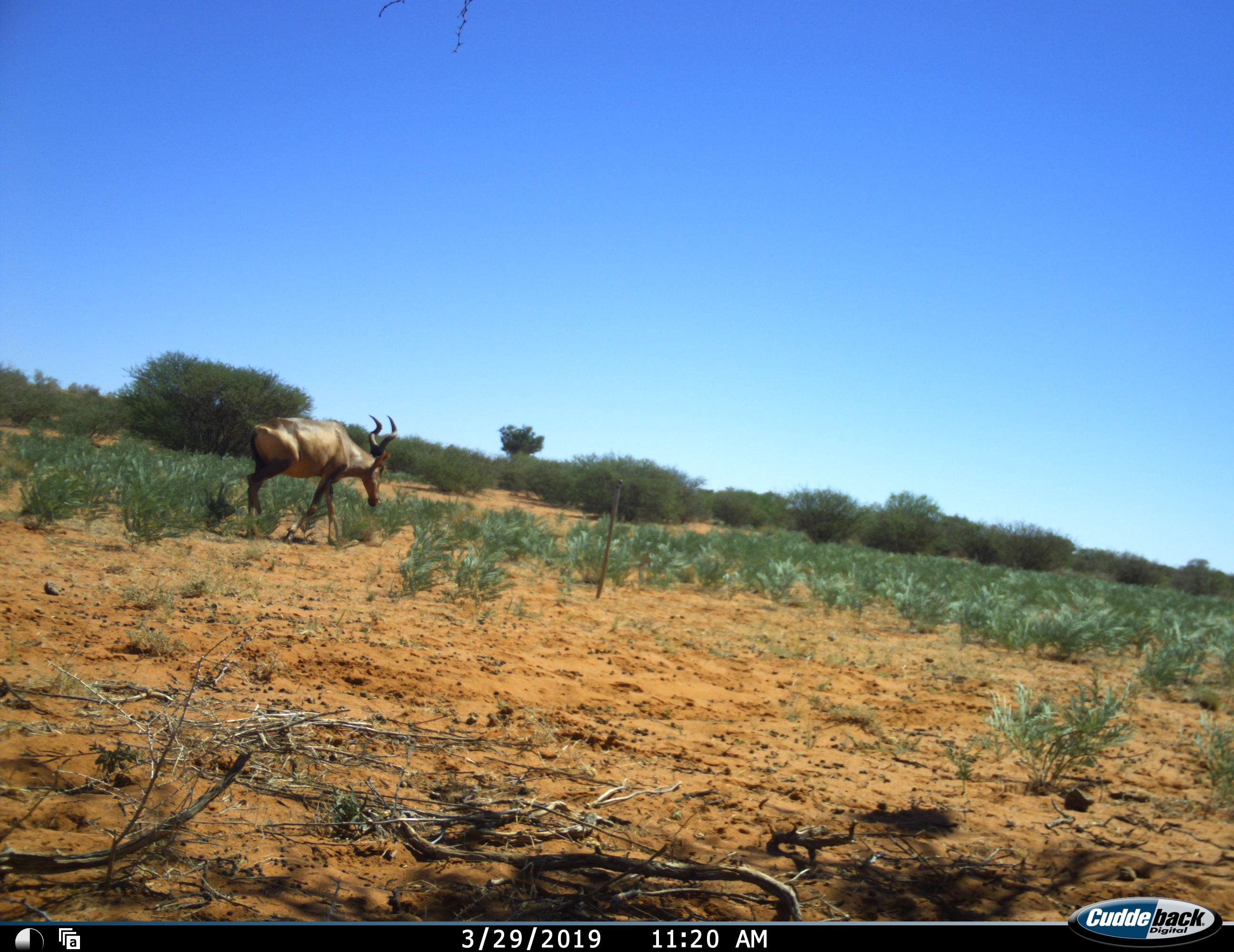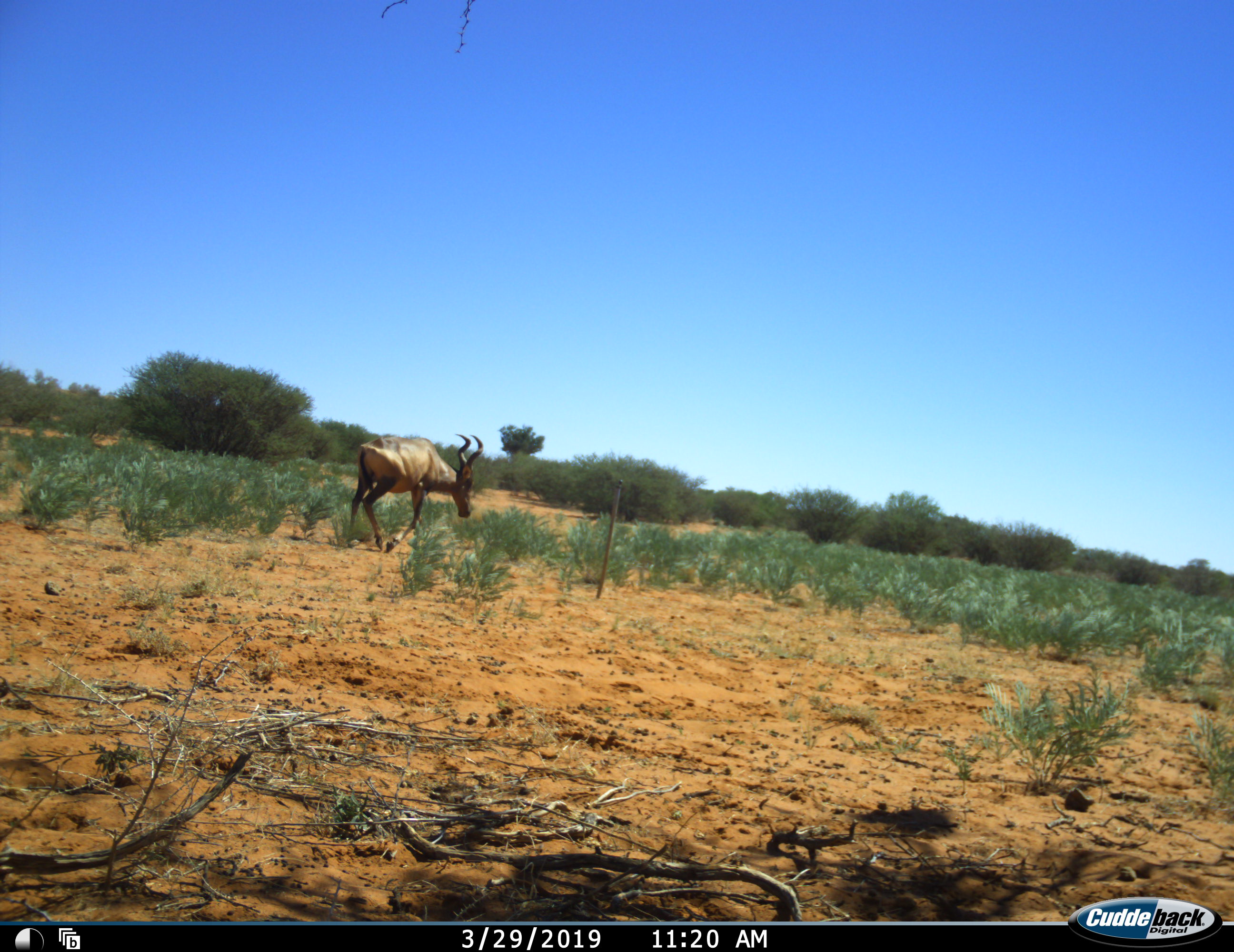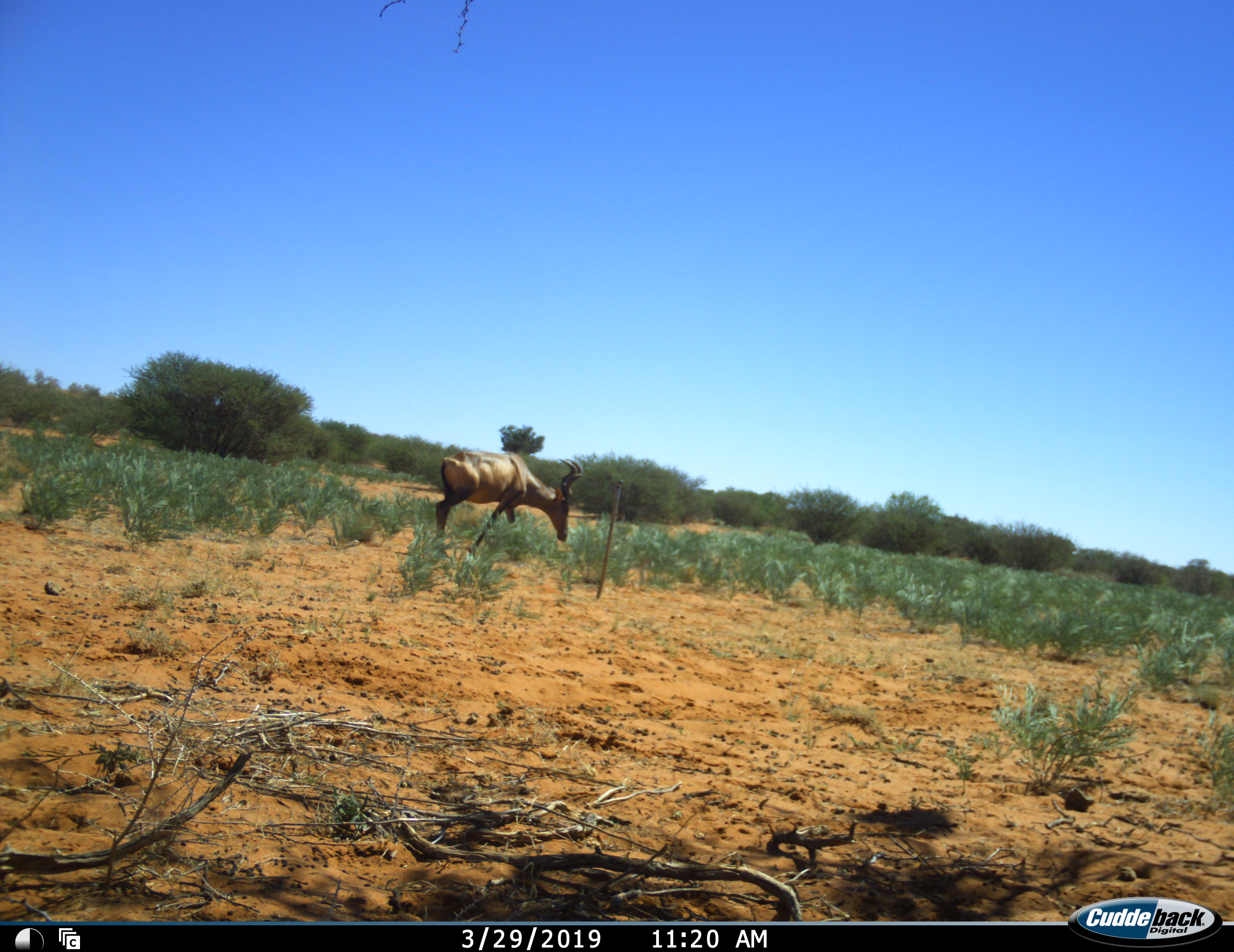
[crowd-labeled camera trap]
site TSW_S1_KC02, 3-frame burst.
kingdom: Animalia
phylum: Chordata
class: Mammalia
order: Artiodactyla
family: Bovidae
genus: Alcelaphus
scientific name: Alcelaphus buselaphus caama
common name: red hartebeest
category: hartebeestred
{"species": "hartebeestred (red hartebeest) (Alcelaphus buselaphus caama)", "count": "1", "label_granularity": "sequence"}